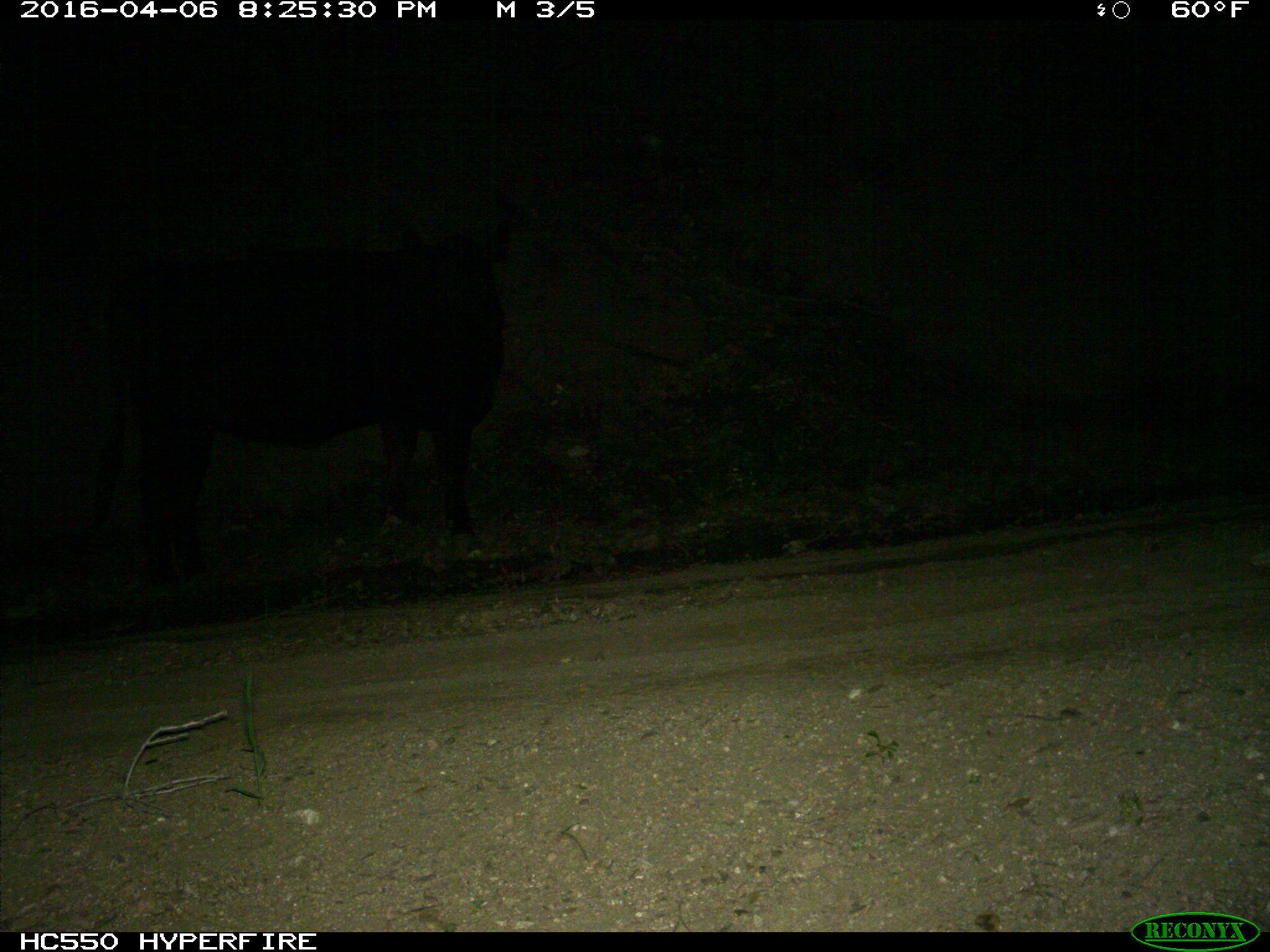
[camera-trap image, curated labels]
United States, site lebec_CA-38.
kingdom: Animalia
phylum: Chordata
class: Mammalia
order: Artiodactyla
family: Bovidae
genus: Bos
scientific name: Bos taurus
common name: domestic cow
Bos taurus (domestic cow).